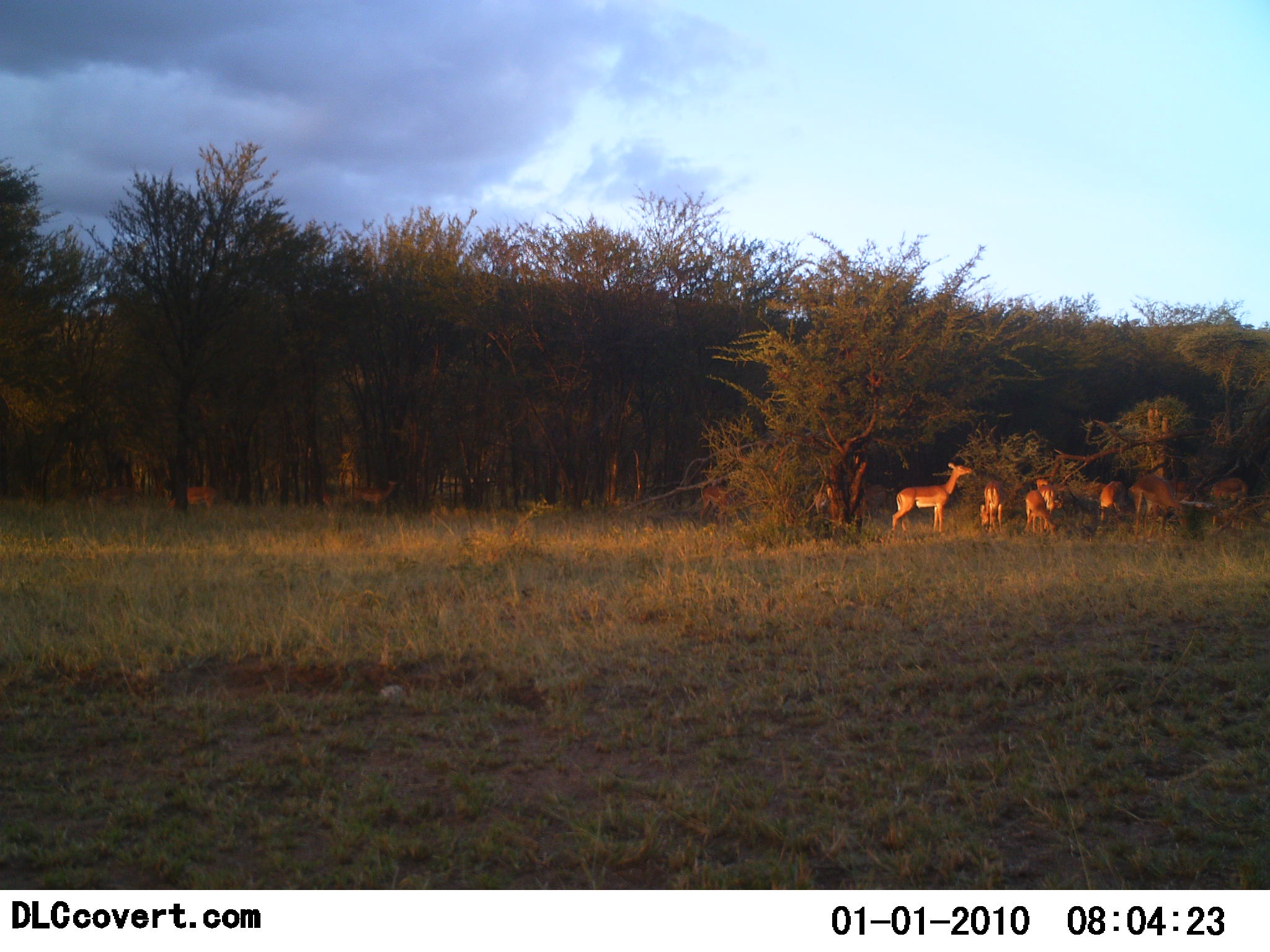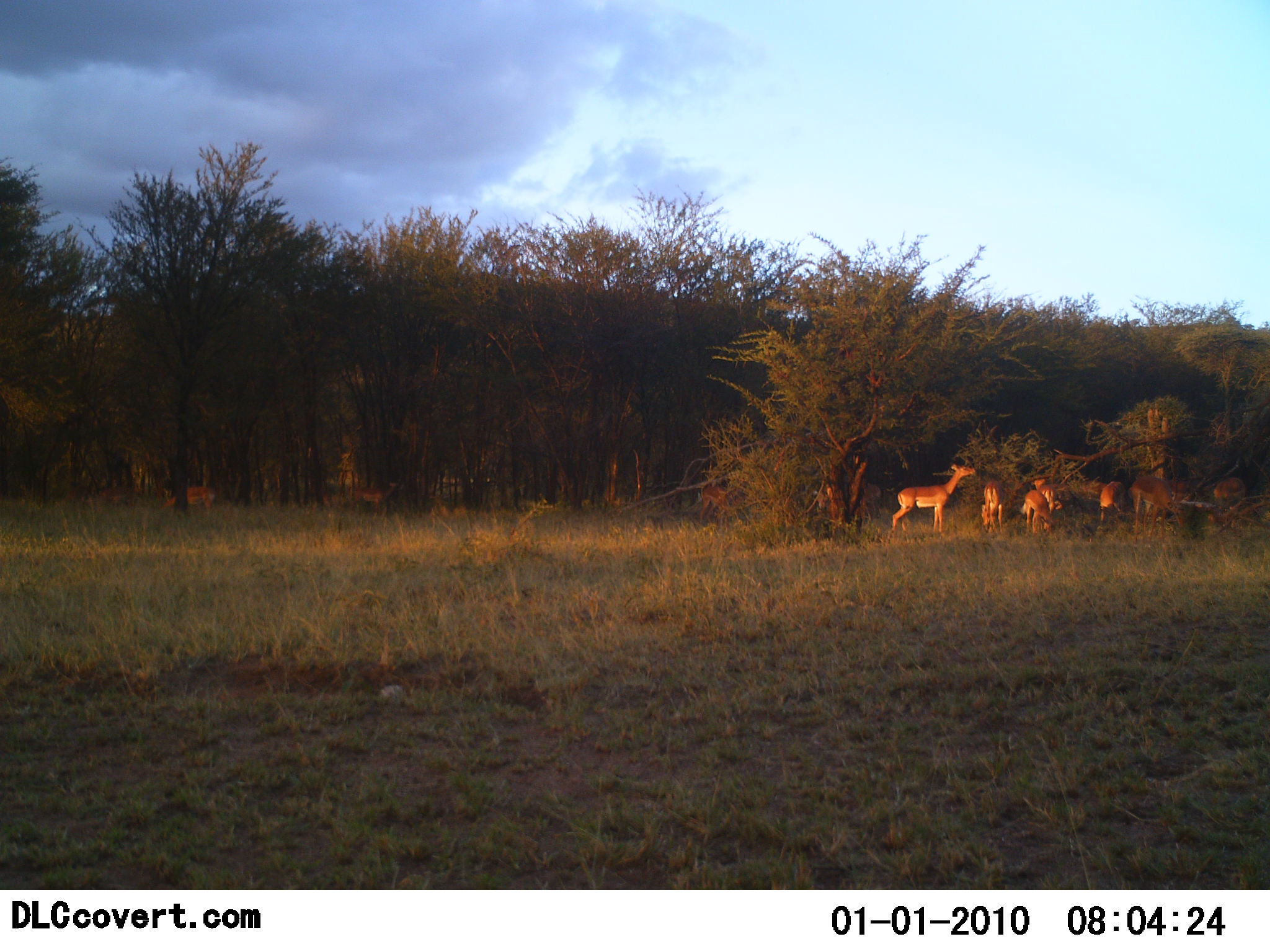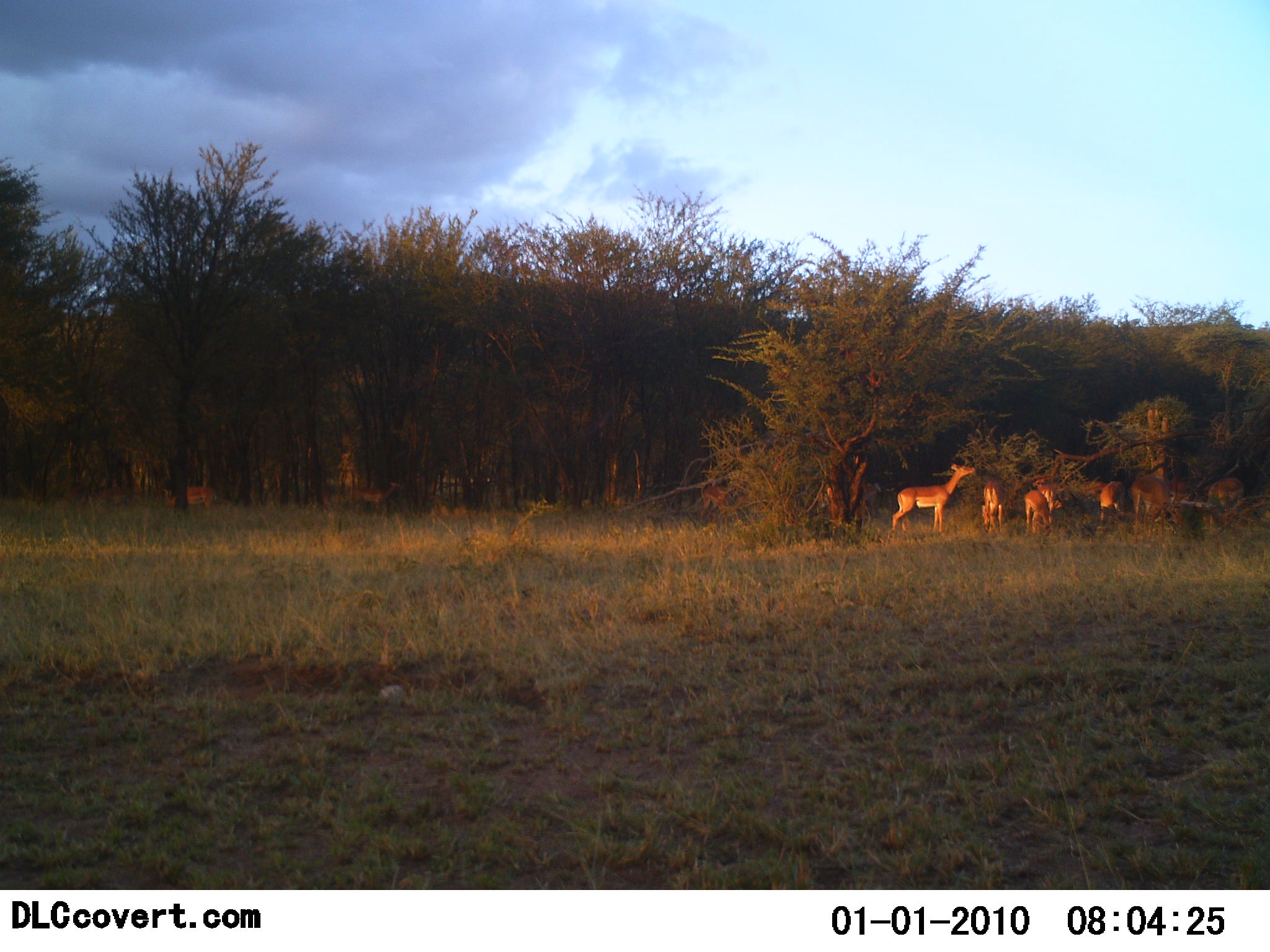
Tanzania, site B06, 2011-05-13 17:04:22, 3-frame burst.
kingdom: Animalia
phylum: Chordata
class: Mammalia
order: Artiodactyla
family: Bovidae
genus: Aepyceros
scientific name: Aepyceros melampus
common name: impala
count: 11-50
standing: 100%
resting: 0%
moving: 0%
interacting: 14%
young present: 0%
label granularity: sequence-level